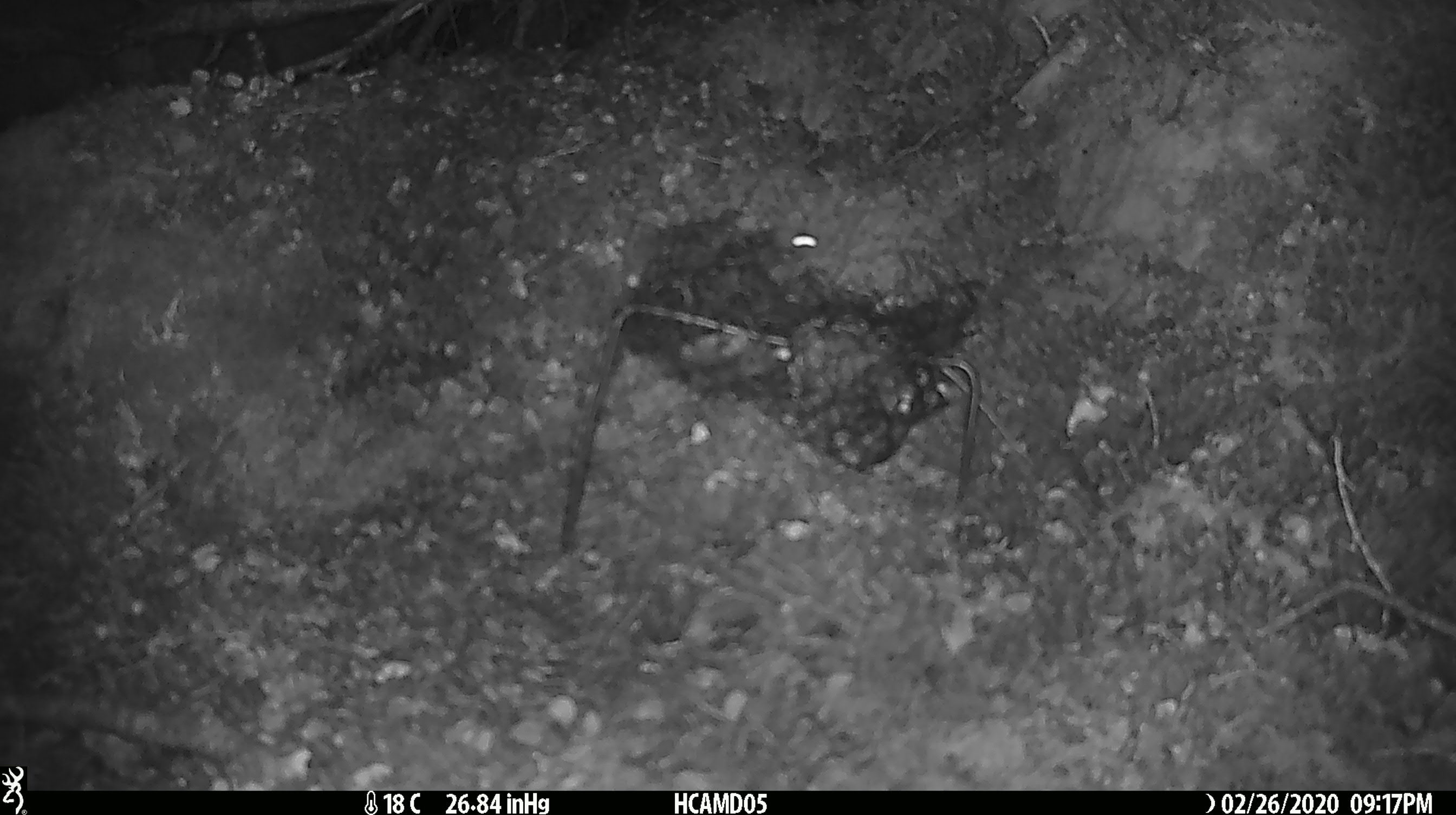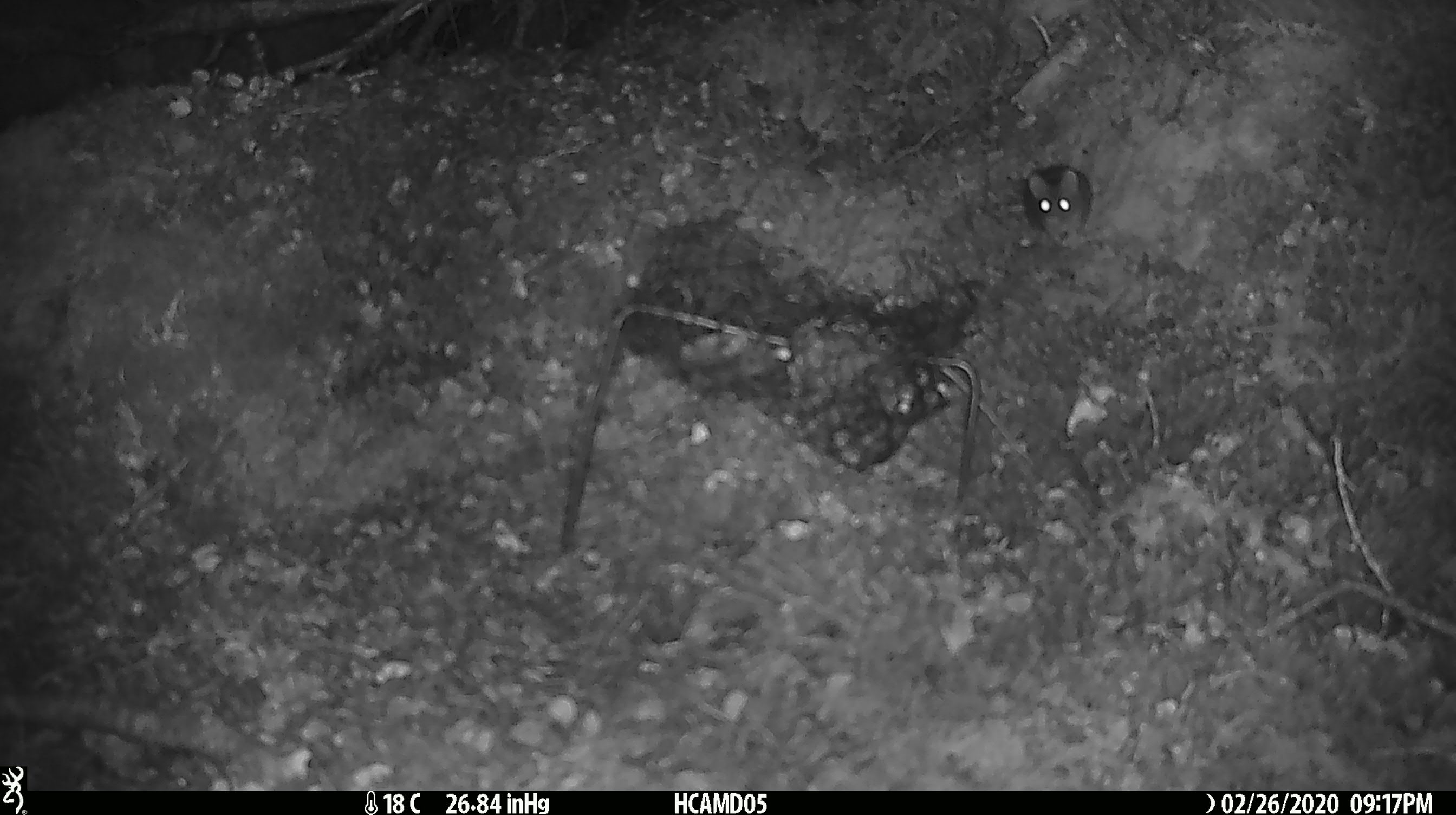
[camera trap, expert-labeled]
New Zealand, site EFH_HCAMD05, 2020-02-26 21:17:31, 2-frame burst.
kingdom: Animalia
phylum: Chordata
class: Mammalia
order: Rodentia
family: Muridae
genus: Mus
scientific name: Mus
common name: mouse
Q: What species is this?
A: Mouse (Mus).